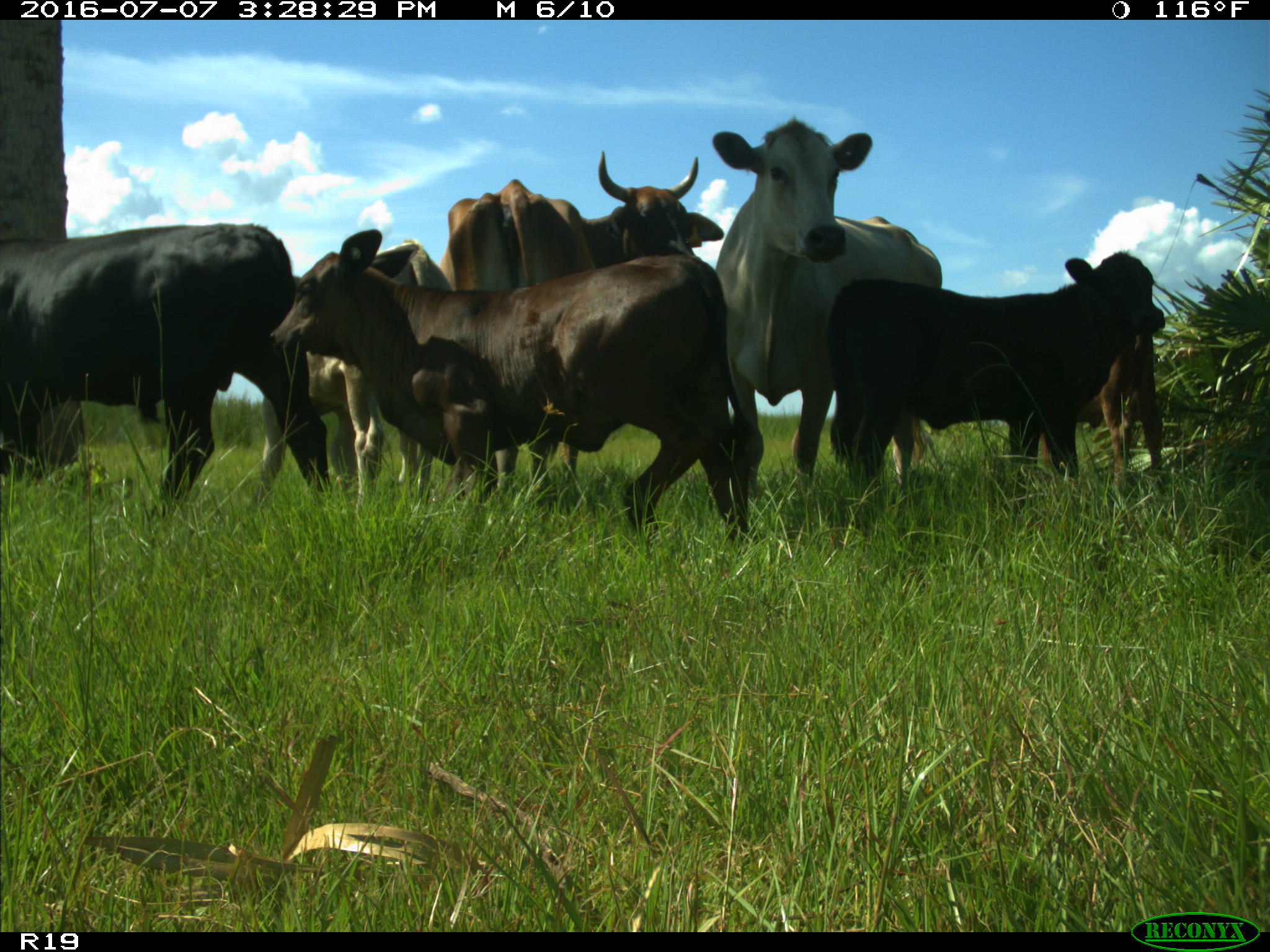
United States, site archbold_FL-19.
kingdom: Animalia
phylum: Chordata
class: Mammalia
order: Artiodactyla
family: Bovidae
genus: Bos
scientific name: Bos taurus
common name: domestic cow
Bos taurus (domestic cow).